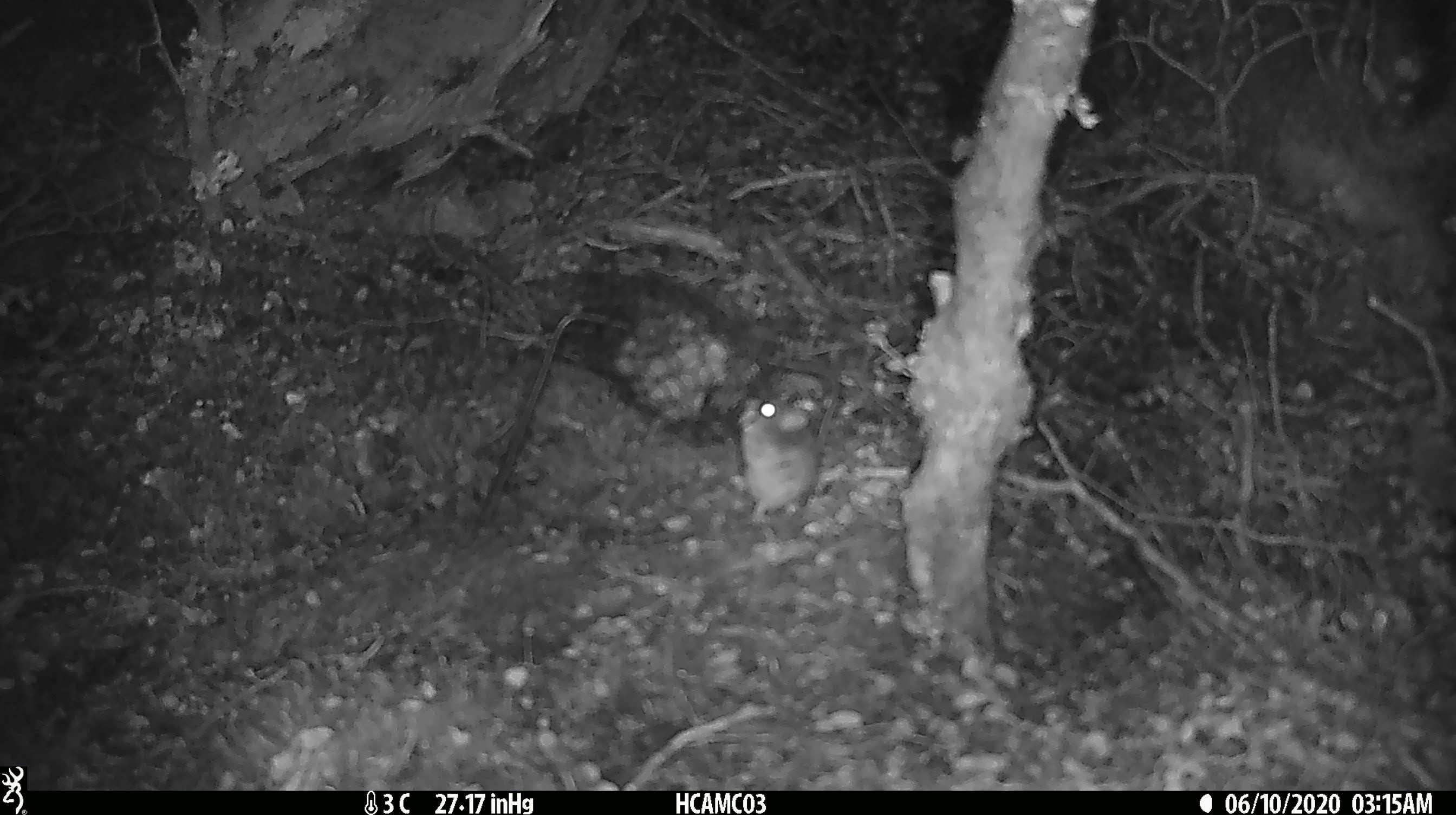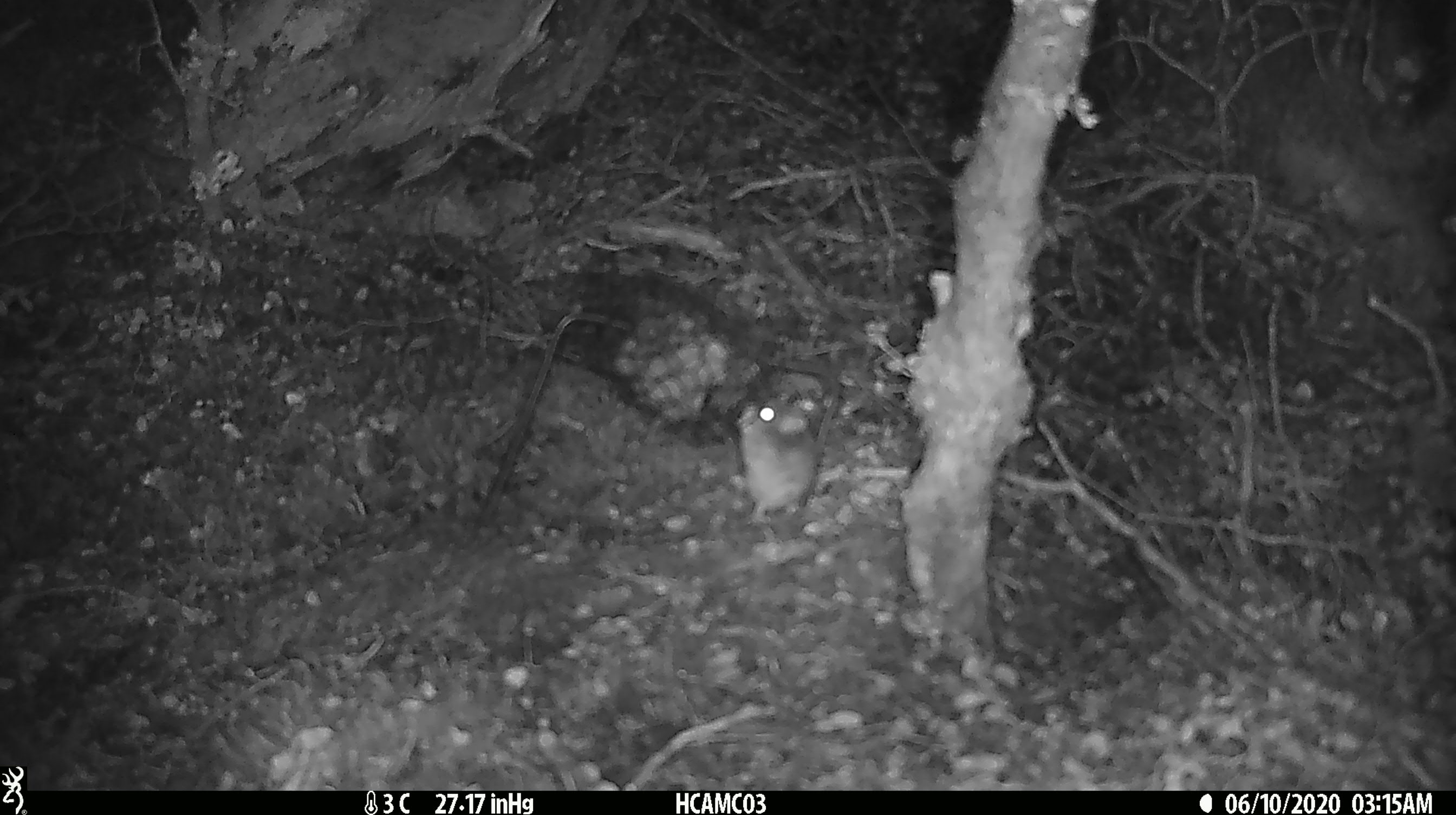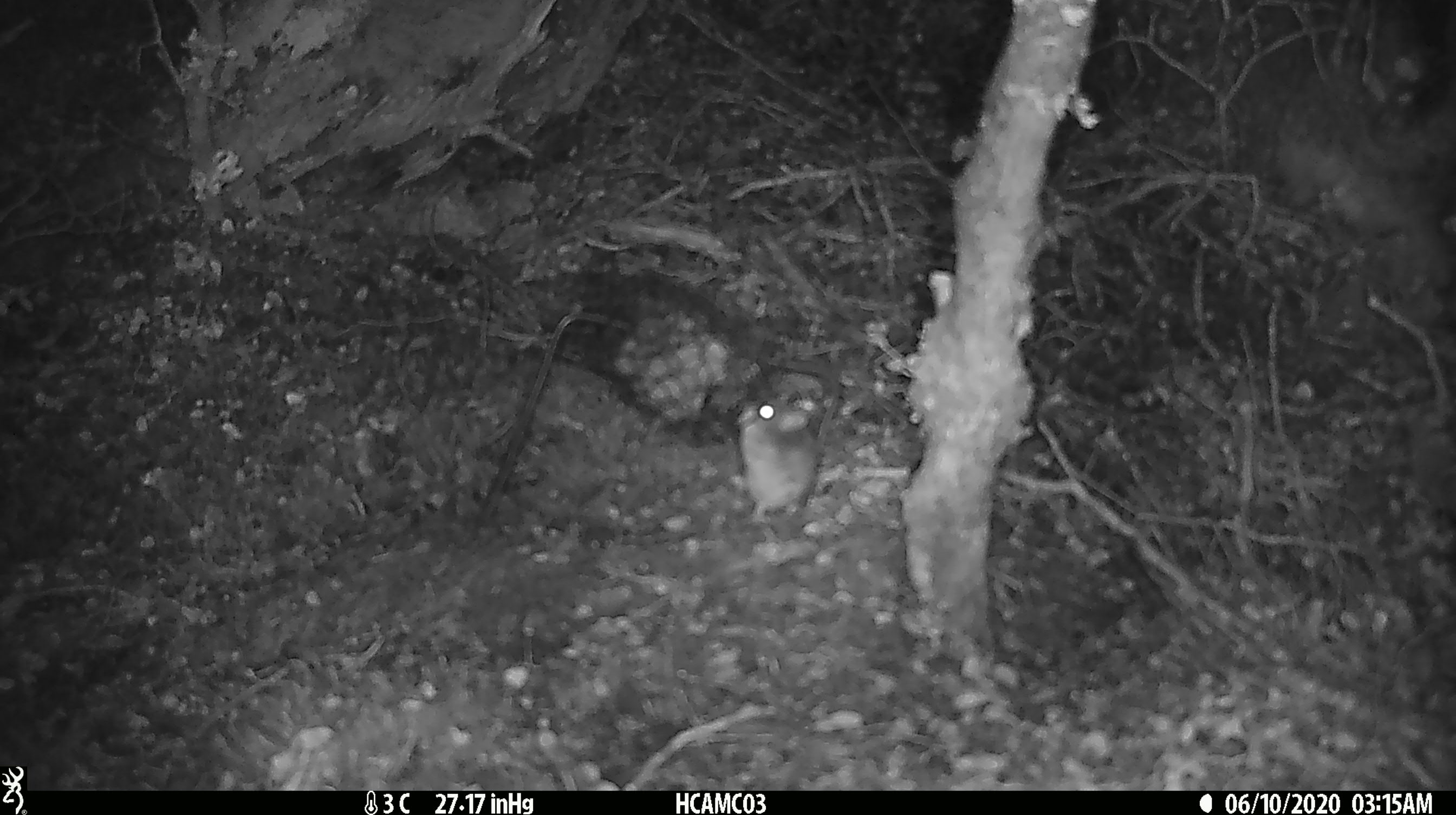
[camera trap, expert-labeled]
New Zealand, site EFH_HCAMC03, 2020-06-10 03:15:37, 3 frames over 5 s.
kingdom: Animalia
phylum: Chordata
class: Mammalia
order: Rodentia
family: Muridae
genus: Mus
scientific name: Mus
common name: mouse